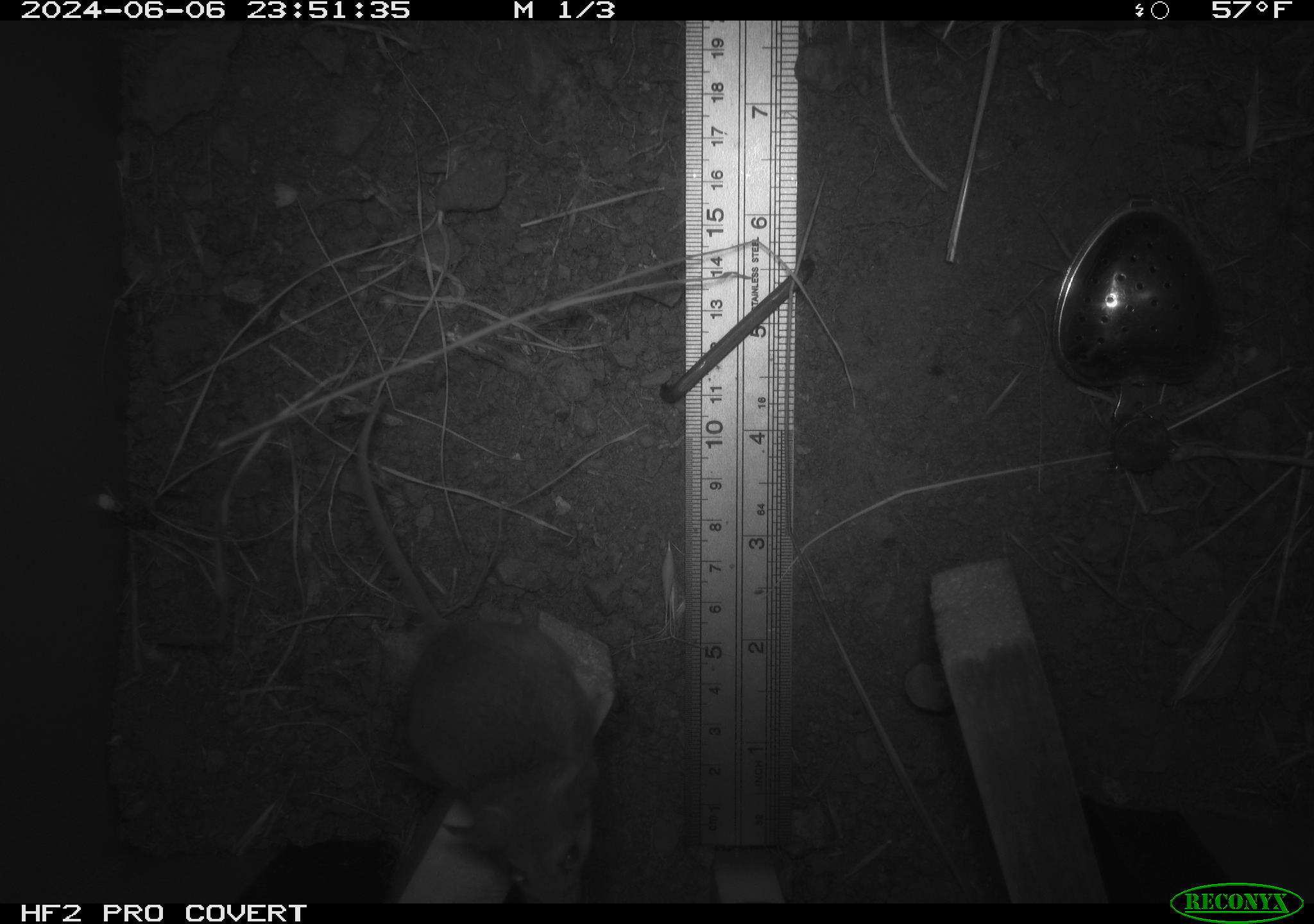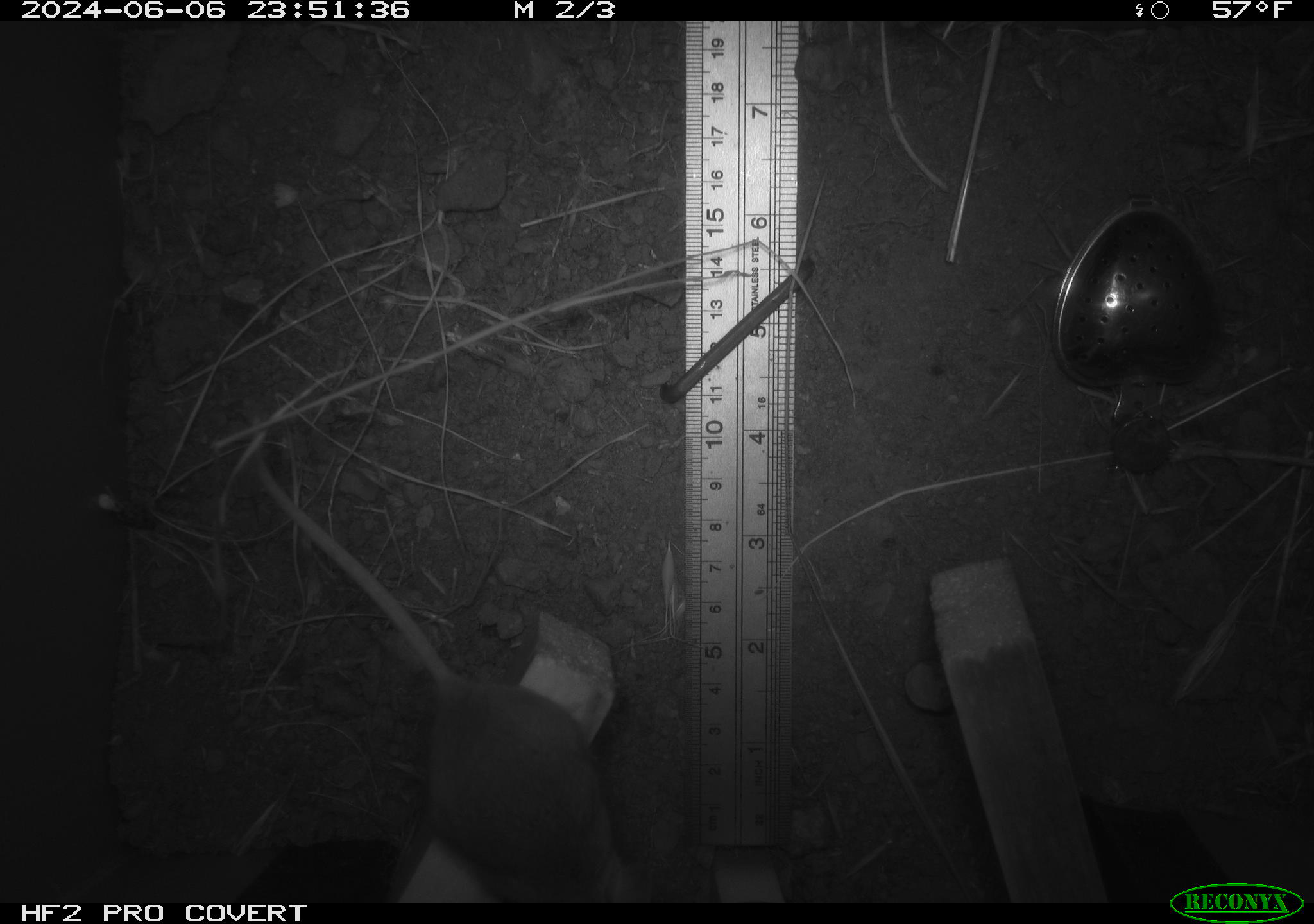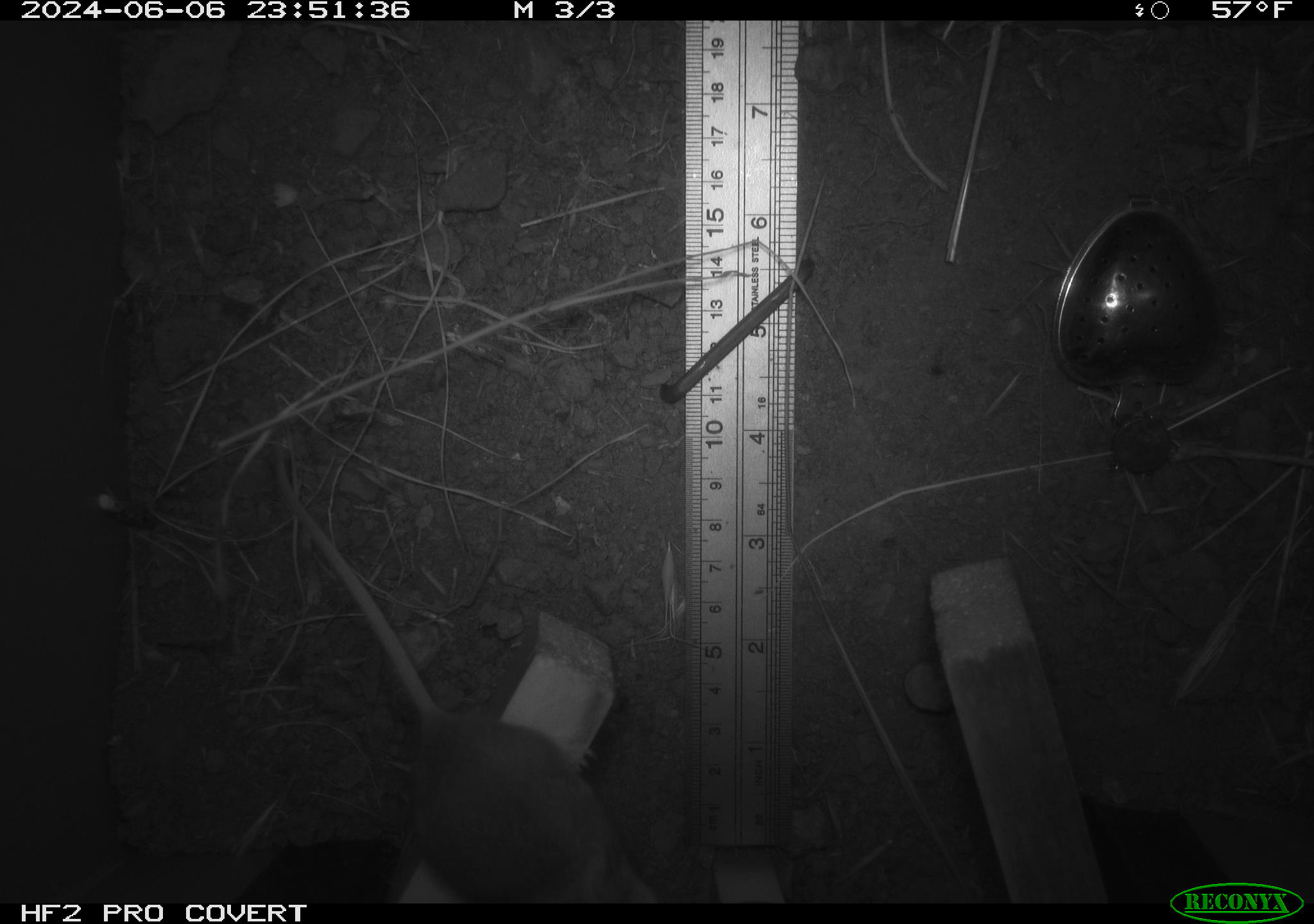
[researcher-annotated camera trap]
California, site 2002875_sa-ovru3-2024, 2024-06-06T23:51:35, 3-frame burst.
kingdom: Animalia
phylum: Chordata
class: Mammalia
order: Rodentia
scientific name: Rodentia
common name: mouse species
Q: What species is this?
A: Mouse species (Rodentia).